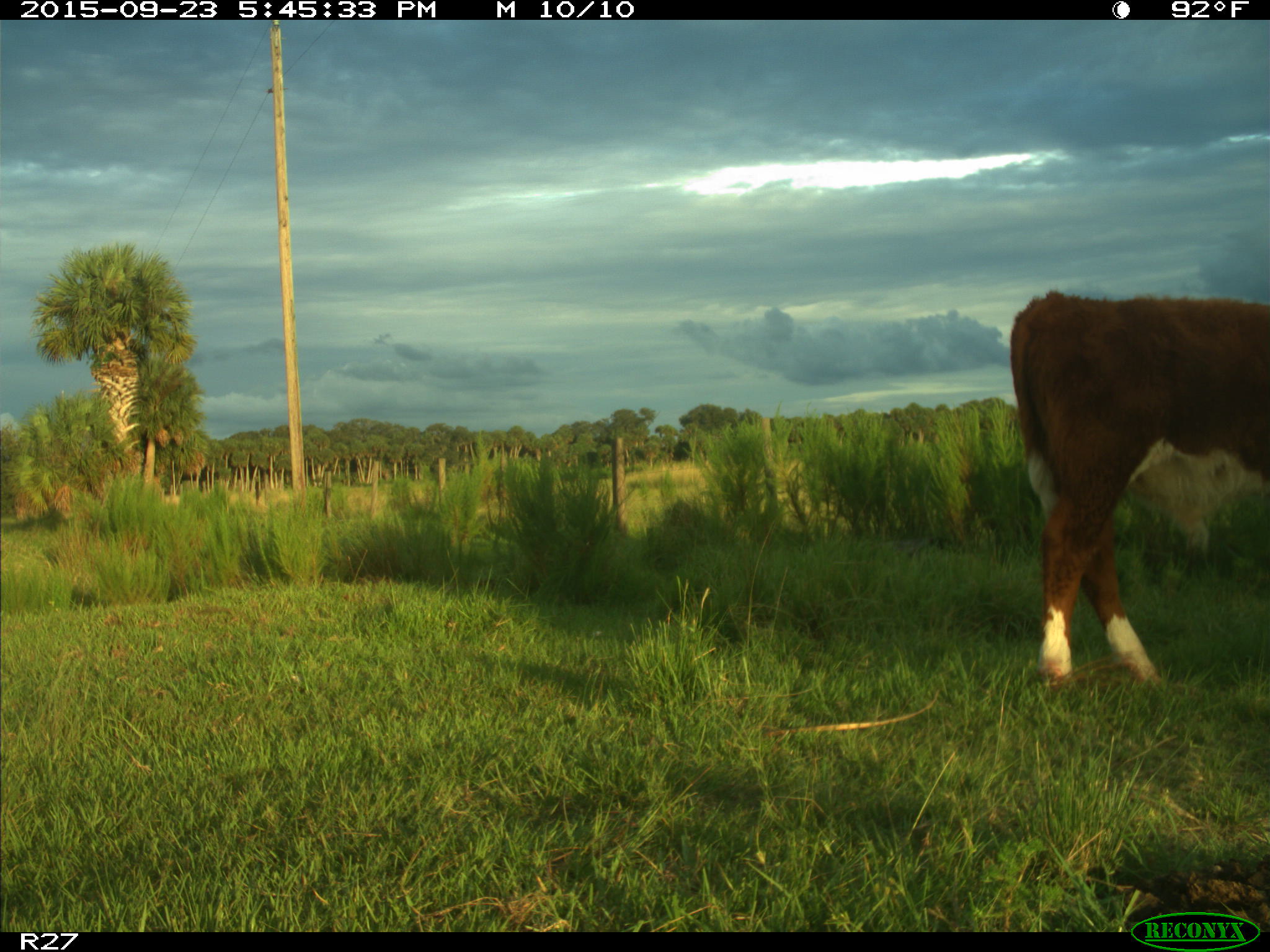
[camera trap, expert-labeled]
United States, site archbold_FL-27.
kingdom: Animalia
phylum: Chordata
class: Mammalia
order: Artiodactyla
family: Bovidae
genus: Bos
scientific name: Bos taurus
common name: domestic cow